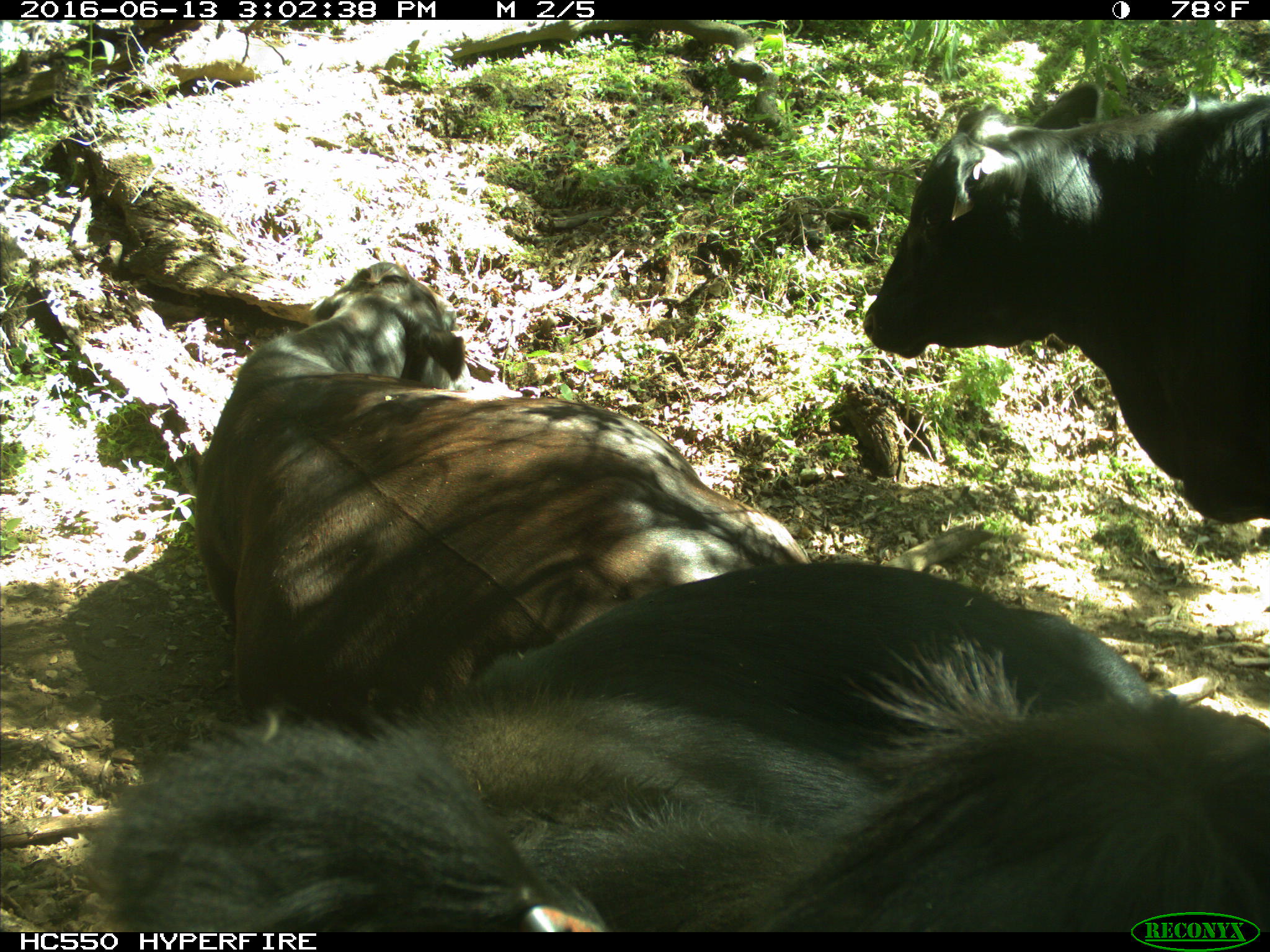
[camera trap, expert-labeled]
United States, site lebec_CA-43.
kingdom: Animalia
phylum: Chordata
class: Mammalia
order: Artiodactyla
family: Bovidae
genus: Bos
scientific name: Bos taurus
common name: domestic cow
Bos taurus (domestic cow).